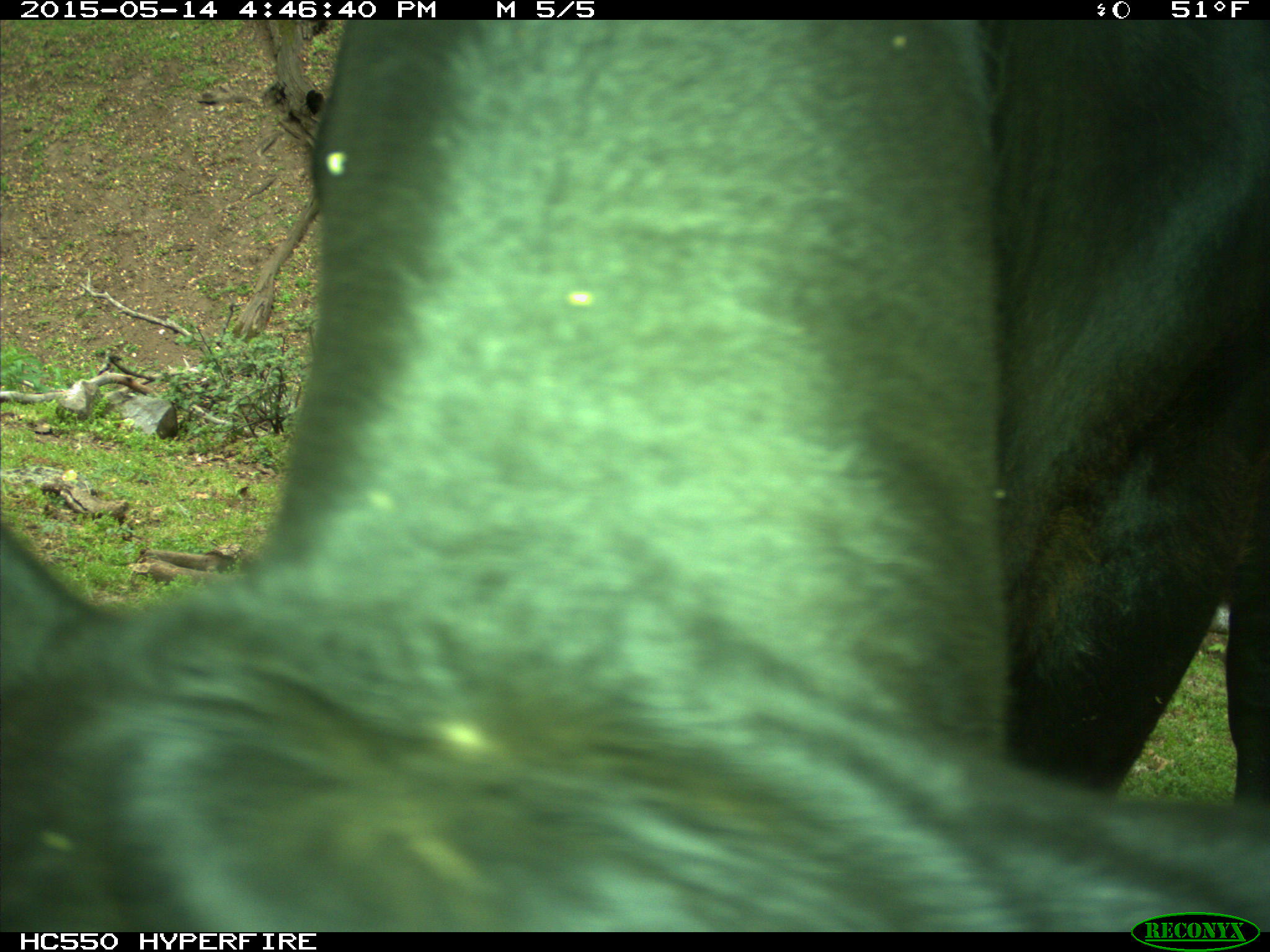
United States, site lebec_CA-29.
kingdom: Animalia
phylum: Chordata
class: Mammalia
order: Artiodactyla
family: Bovidae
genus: Bos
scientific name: Bos taurus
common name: domestic cow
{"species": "Bos taurus (domestic cow)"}